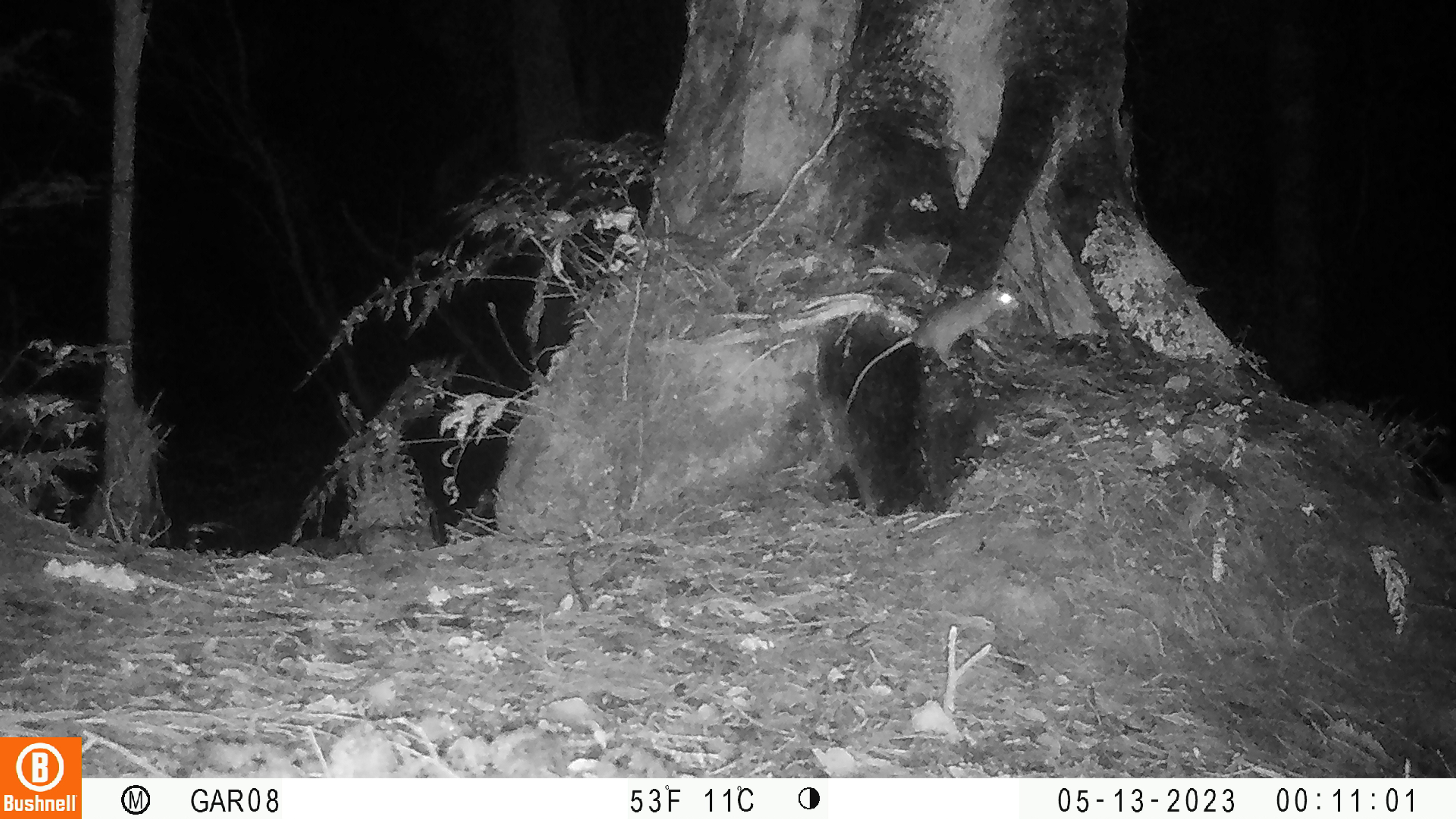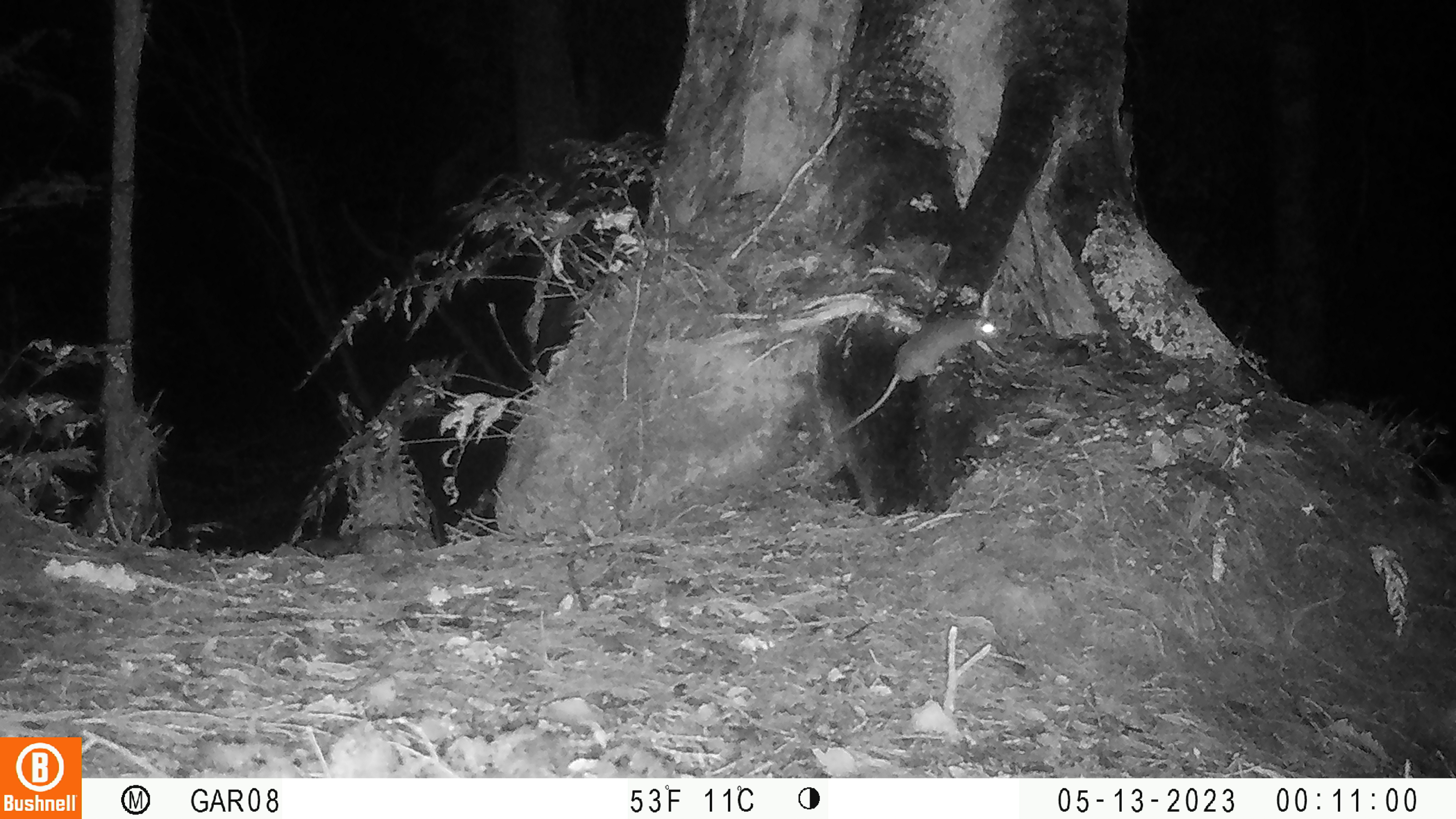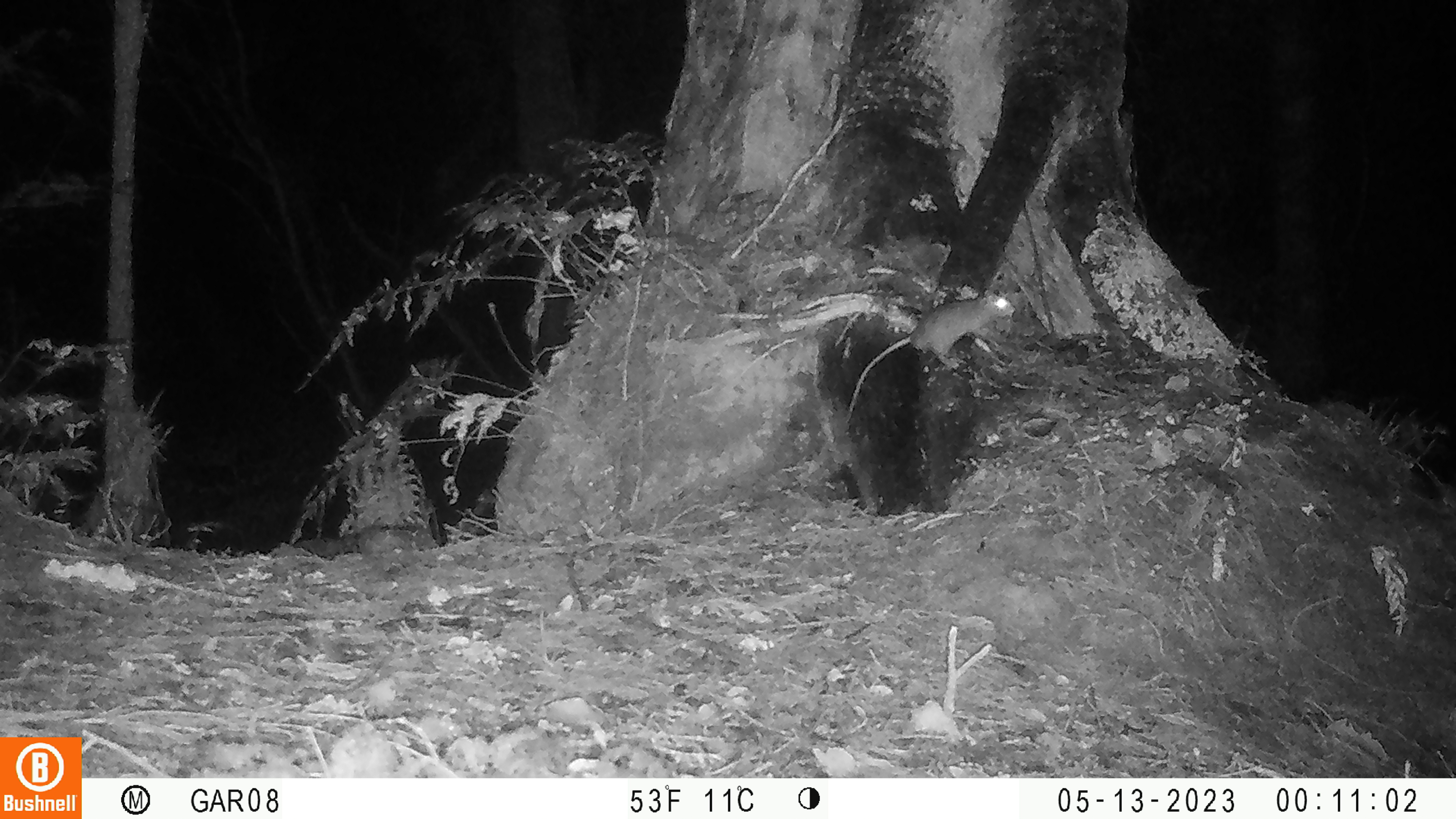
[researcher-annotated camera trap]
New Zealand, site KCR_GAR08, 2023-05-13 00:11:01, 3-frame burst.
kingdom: Animalia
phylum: Chordata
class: Mammalia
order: Rodentia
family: Muridae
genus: Rattus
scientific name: Rattus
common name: rat